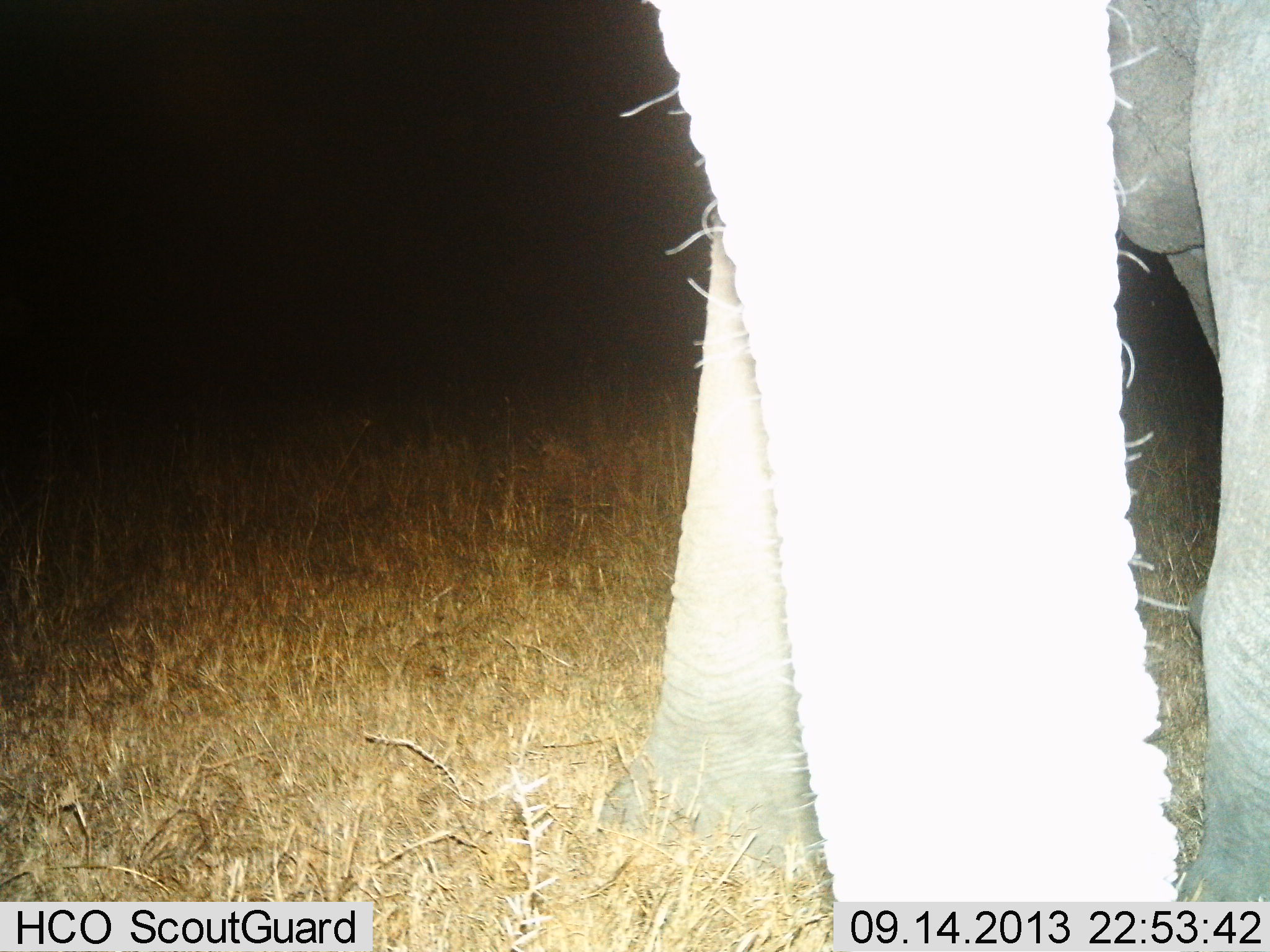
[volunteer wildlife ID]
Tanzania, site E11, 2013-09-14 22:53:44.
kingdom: Animalia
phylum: Chordata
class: Mammalia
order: Proboscidea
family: Elephantidae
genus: Loxodonta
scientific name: Loxodonta africana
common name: african bush elephant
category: elephant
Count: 1.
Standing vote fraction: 100%.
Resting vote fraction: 0%.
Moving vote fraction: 0%.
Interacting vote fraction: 0%.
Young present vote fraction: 10%.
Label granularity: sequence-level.